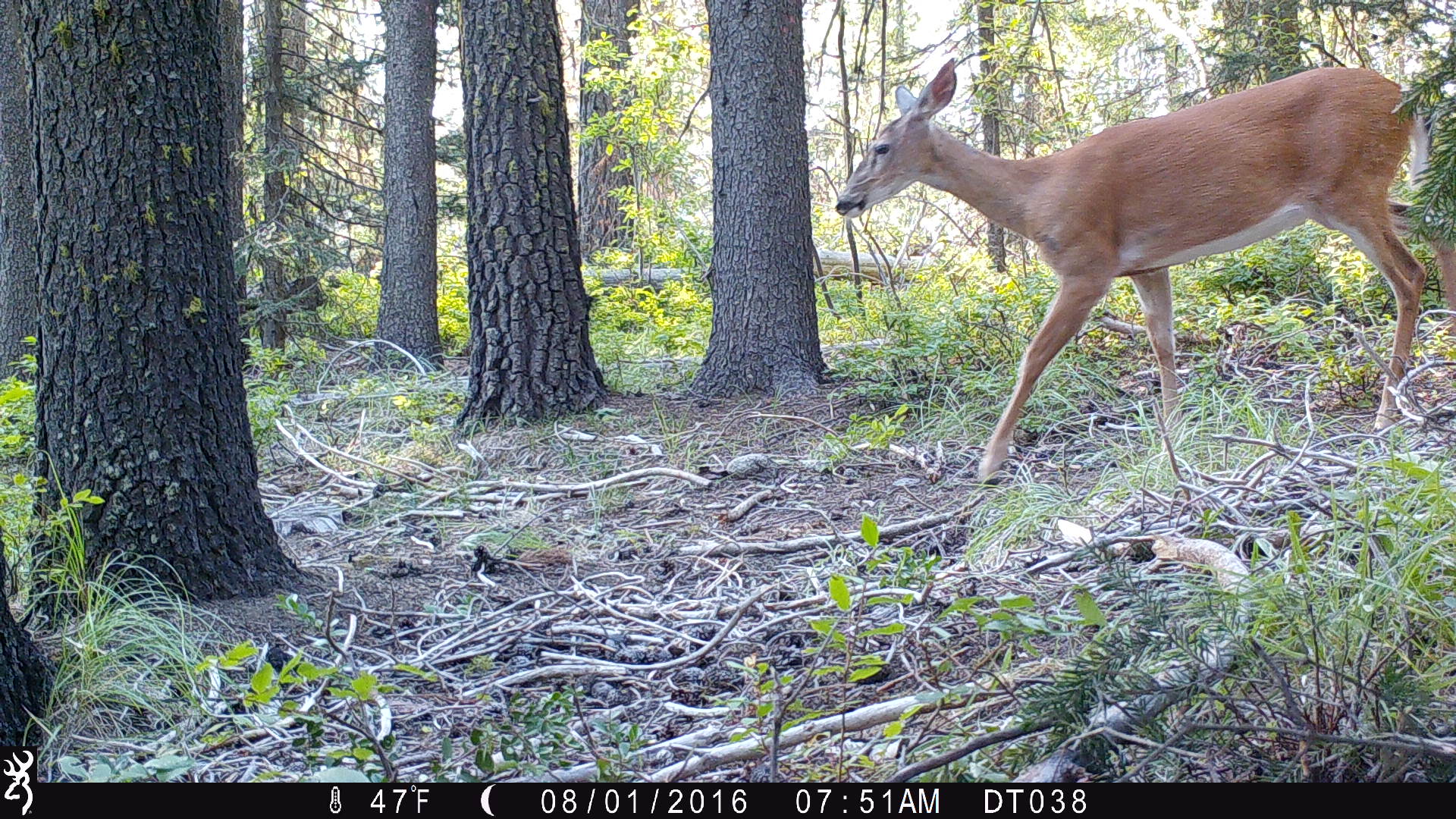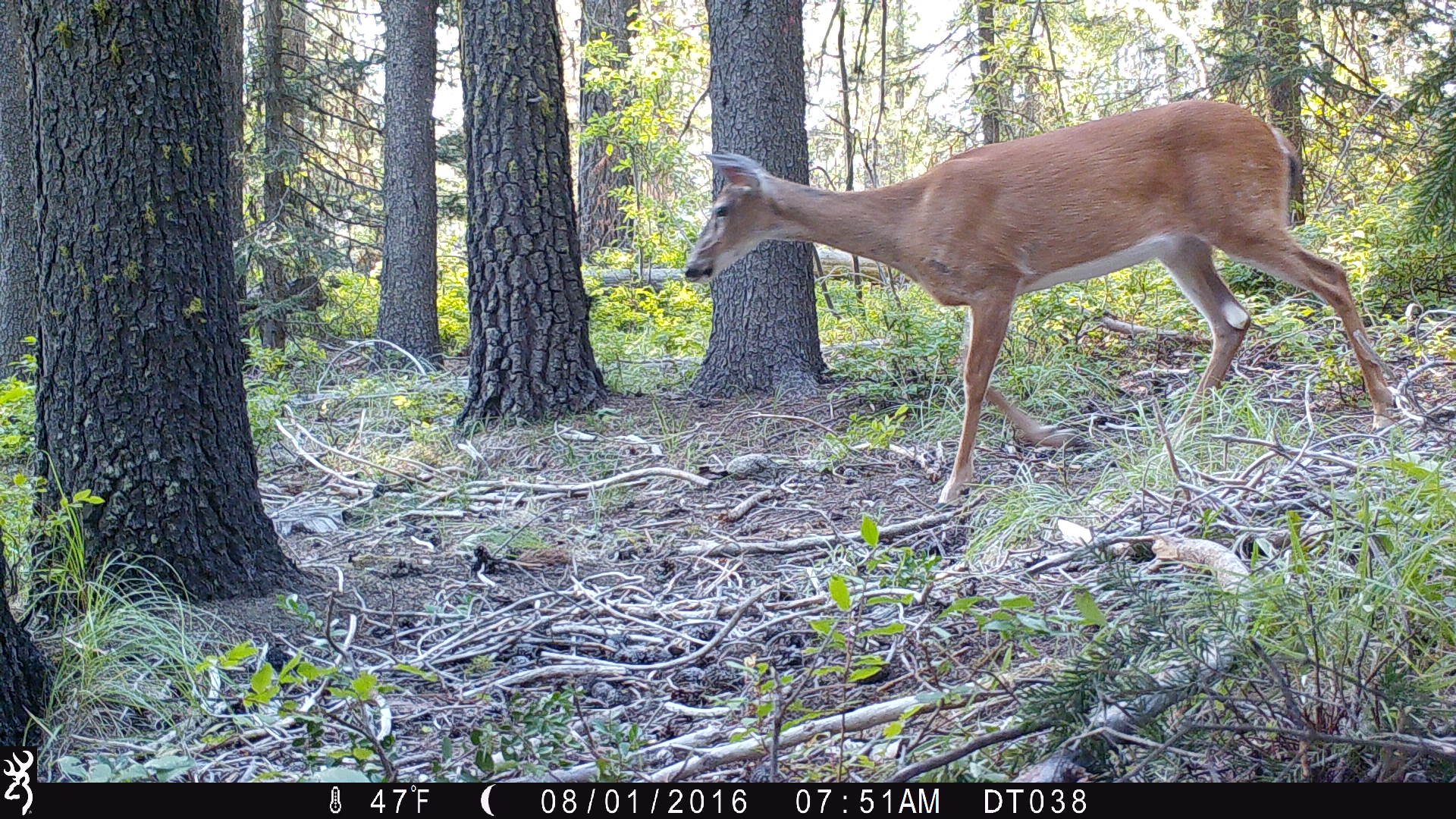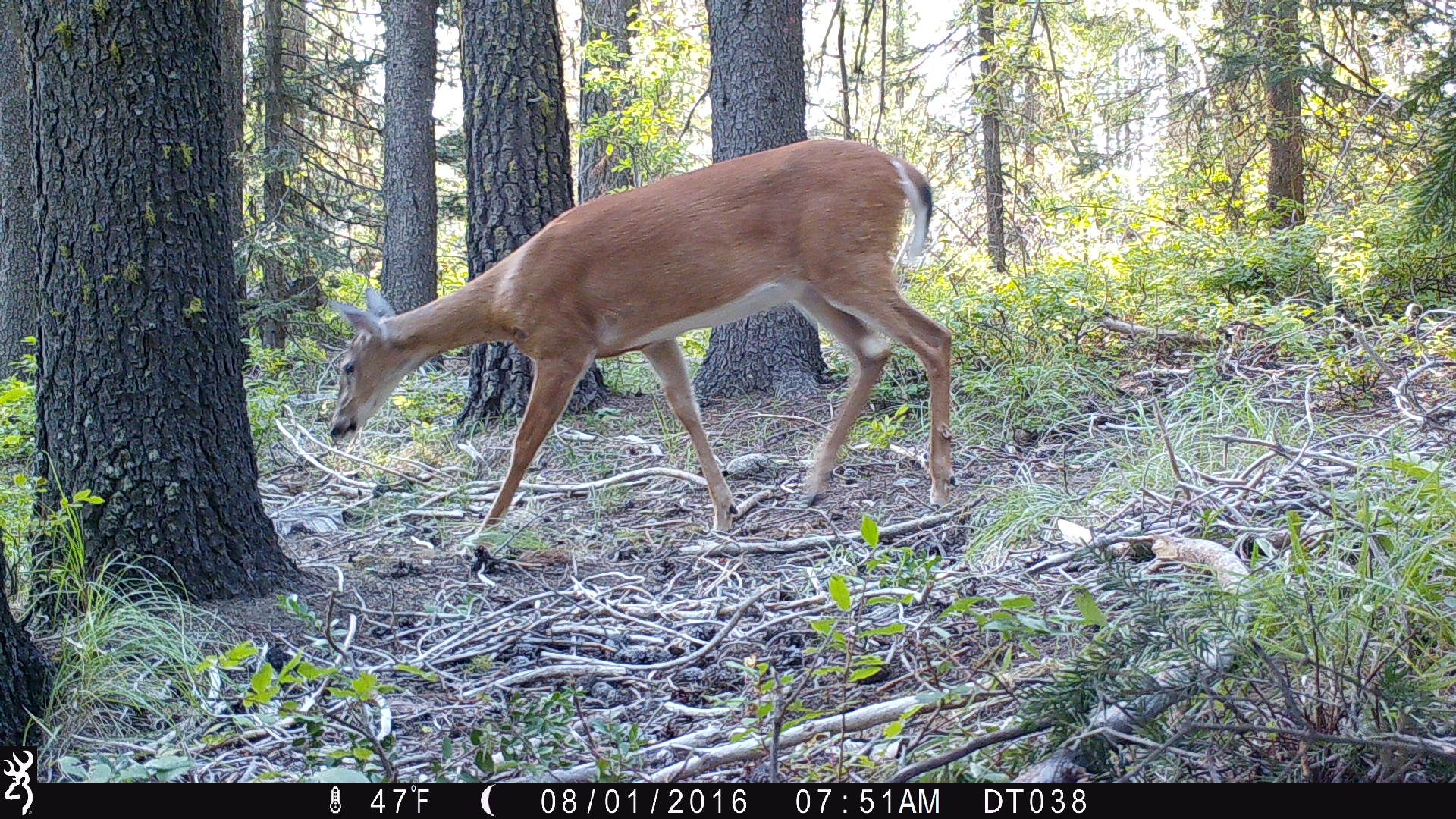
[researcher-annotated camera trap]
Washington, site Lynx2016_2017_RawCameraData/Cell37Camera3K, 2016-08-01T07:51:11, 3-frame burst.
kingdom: Animalia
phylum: Chordata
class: Mammalia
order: Artiodactyla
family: Cervidae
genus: Odocoileus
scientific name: Odocoileus virginianus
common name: white-tailed deer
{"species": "Odocoileus virginianus (white-tailed deer)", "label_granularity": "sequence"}